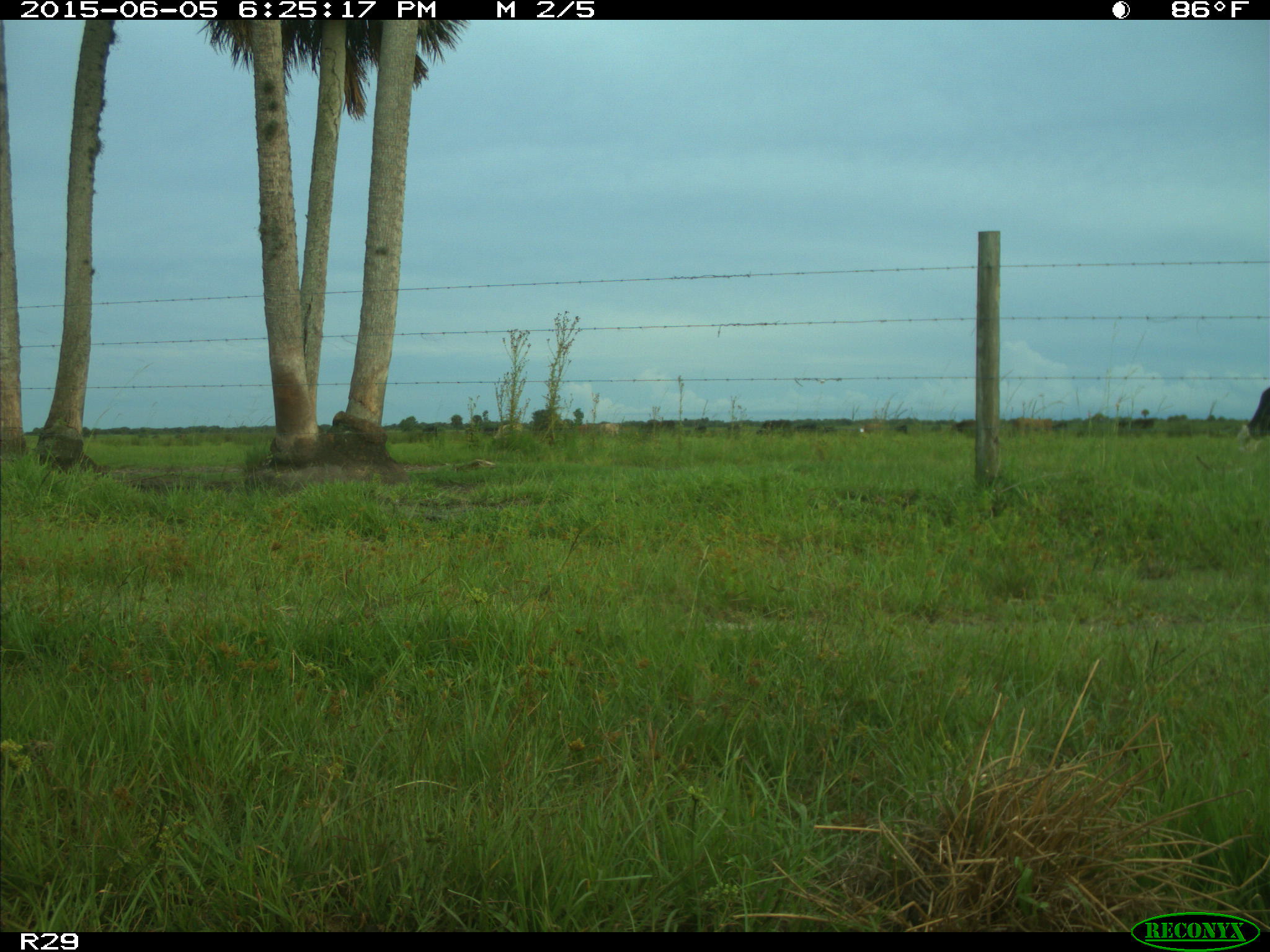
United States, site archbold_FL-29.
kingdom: Animalia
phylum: Chordata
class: Mammalia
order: Artiodactyla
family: Bovidae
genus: Bos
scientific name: Bos taurus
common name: domestic cow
Bos taurus (domestic cow).